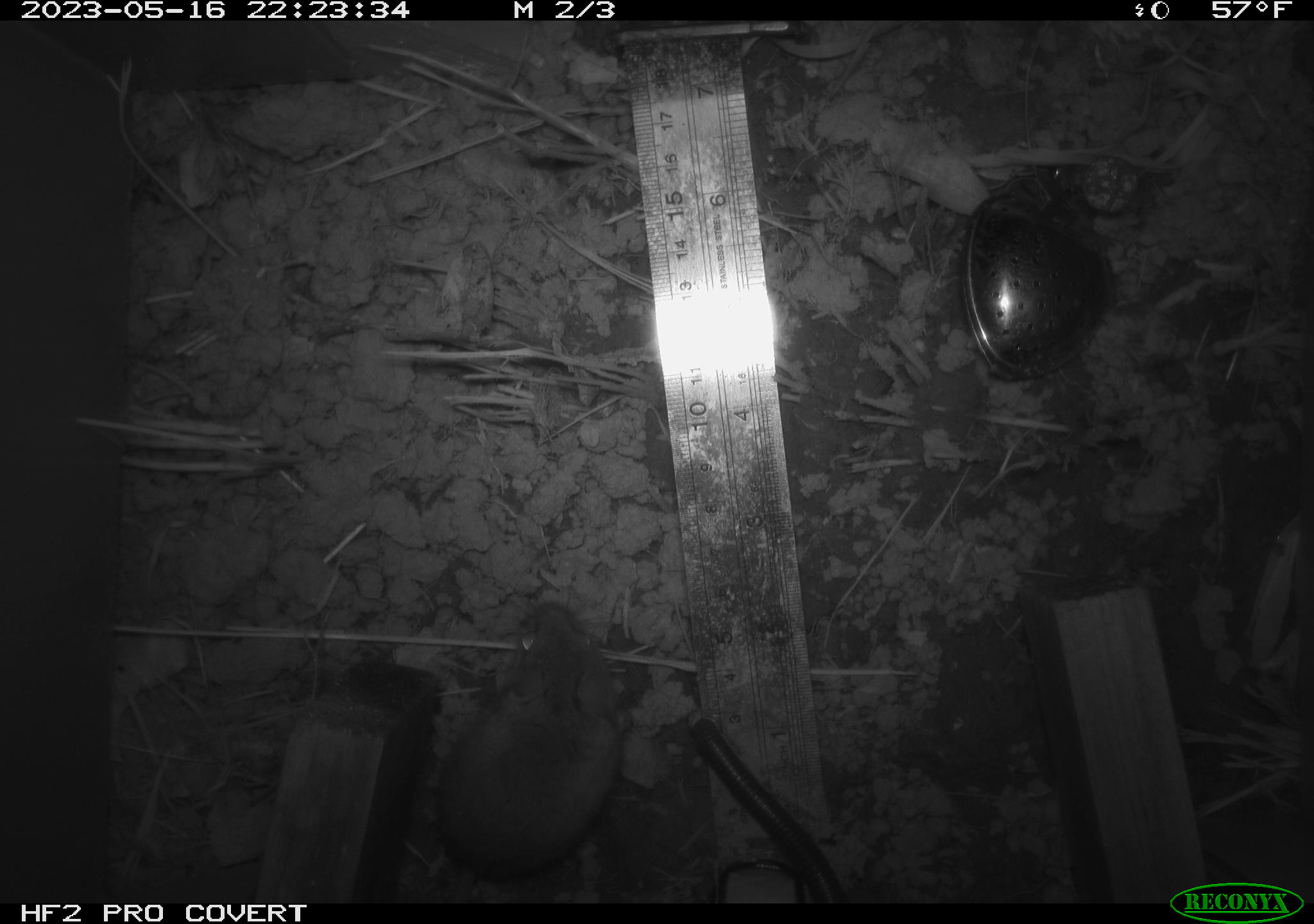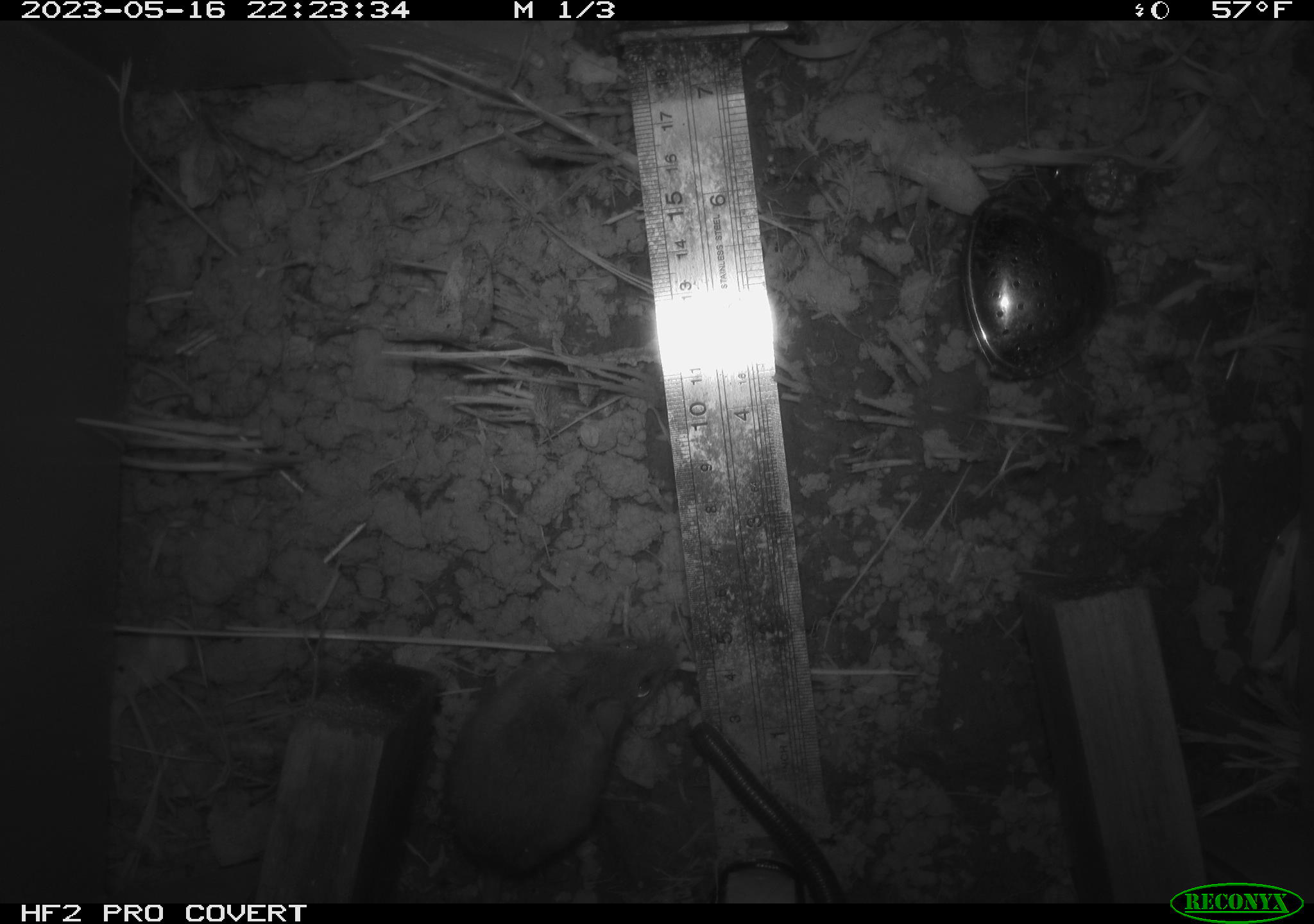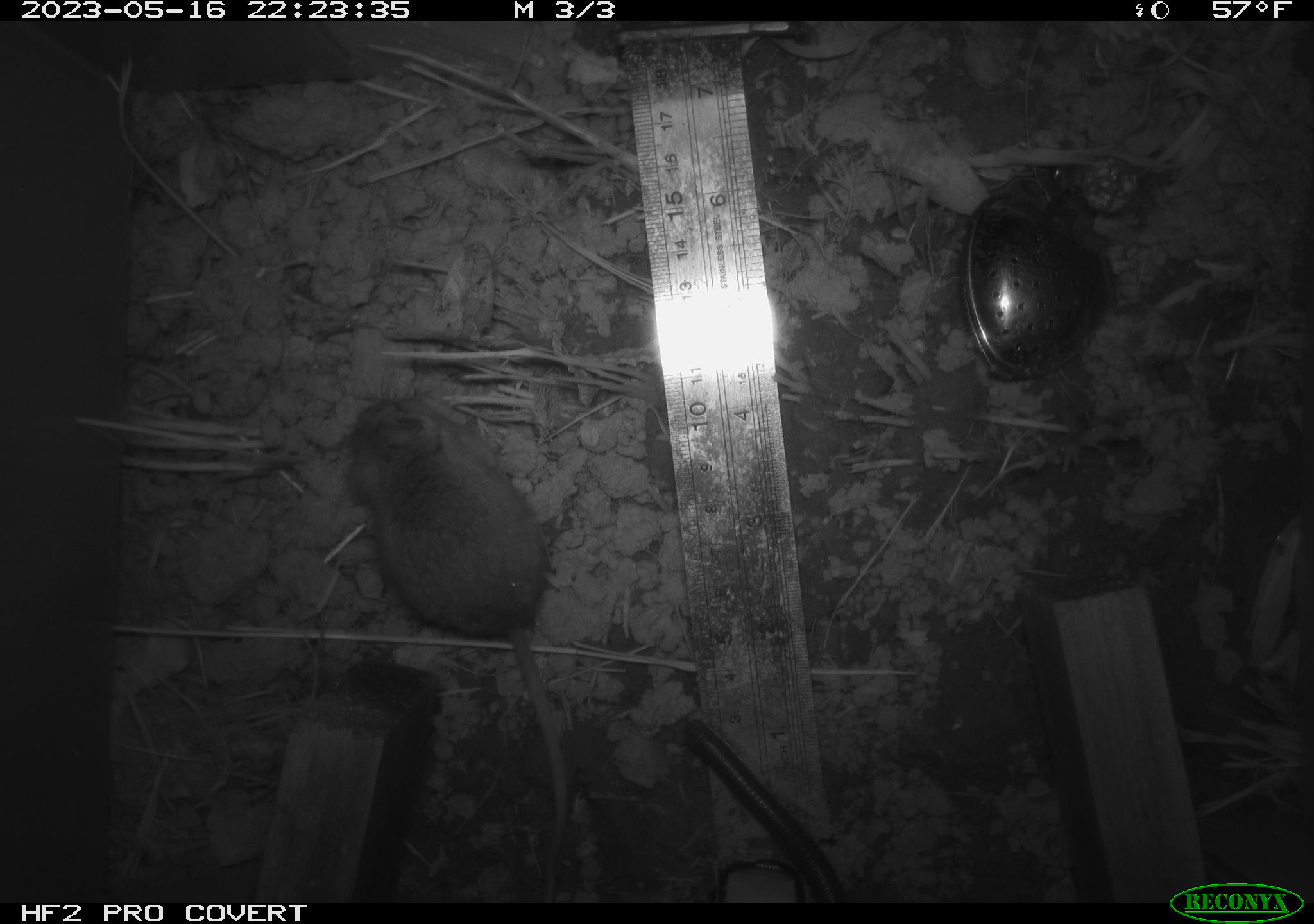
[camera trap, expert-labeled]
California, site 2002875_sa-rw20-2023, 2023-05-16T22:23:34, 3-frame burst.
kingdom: Animalia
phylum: Arthropoda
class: Diplopoda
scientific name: Diplopoda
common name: millipedes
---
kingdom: Animalia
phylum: Chordata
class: Mammalia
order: Rodentia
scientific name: Rodentia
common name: mouse species